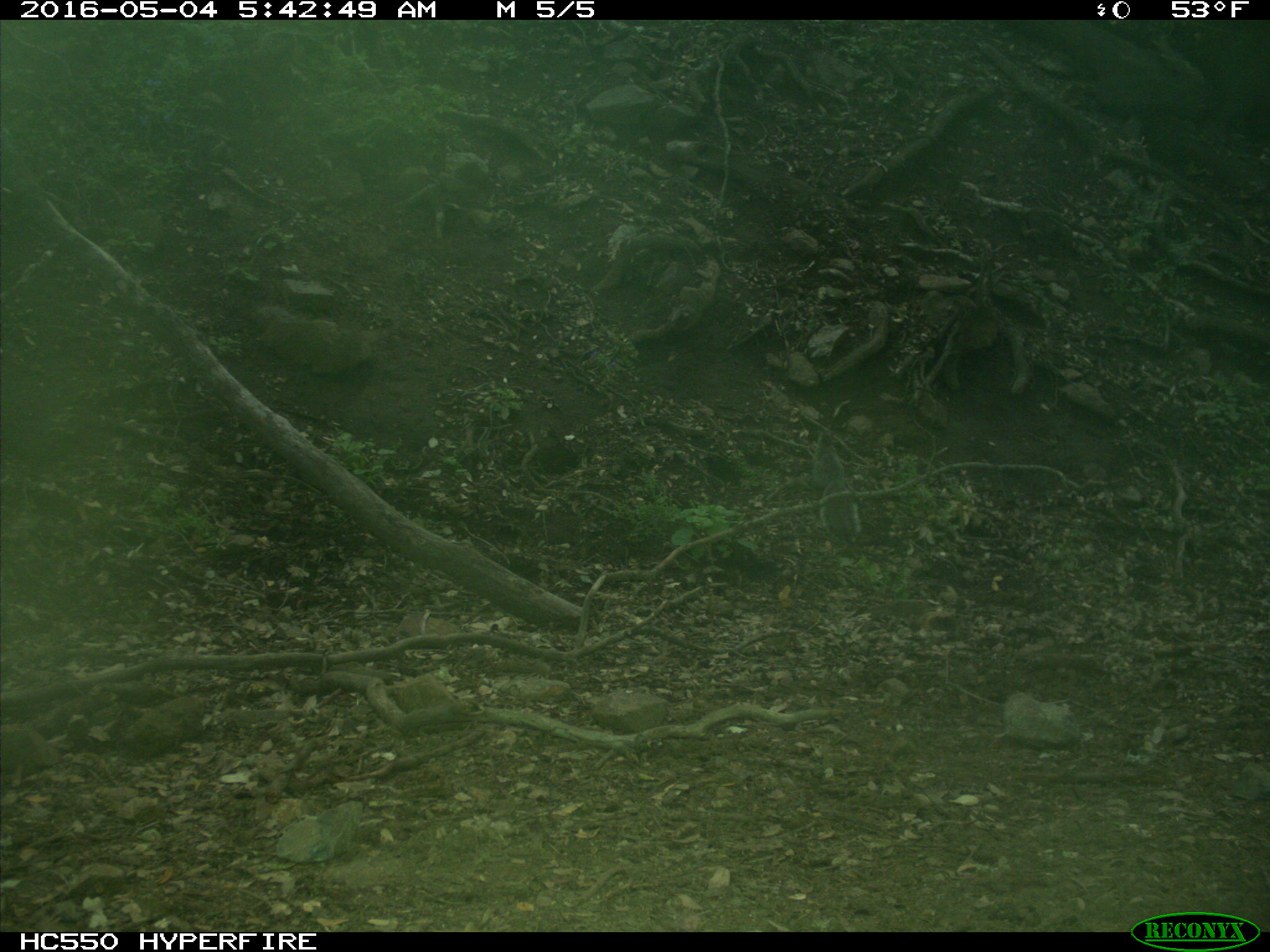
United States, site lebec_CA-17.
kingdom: Animalia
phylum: Chordata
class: Mammalia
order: Rodentia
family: Sciuridae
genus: Sciurus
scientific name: Sciurus carolinensis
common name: eastern gray squirrel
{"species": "Sciurus carolinensis (eastern gray squirrel)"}